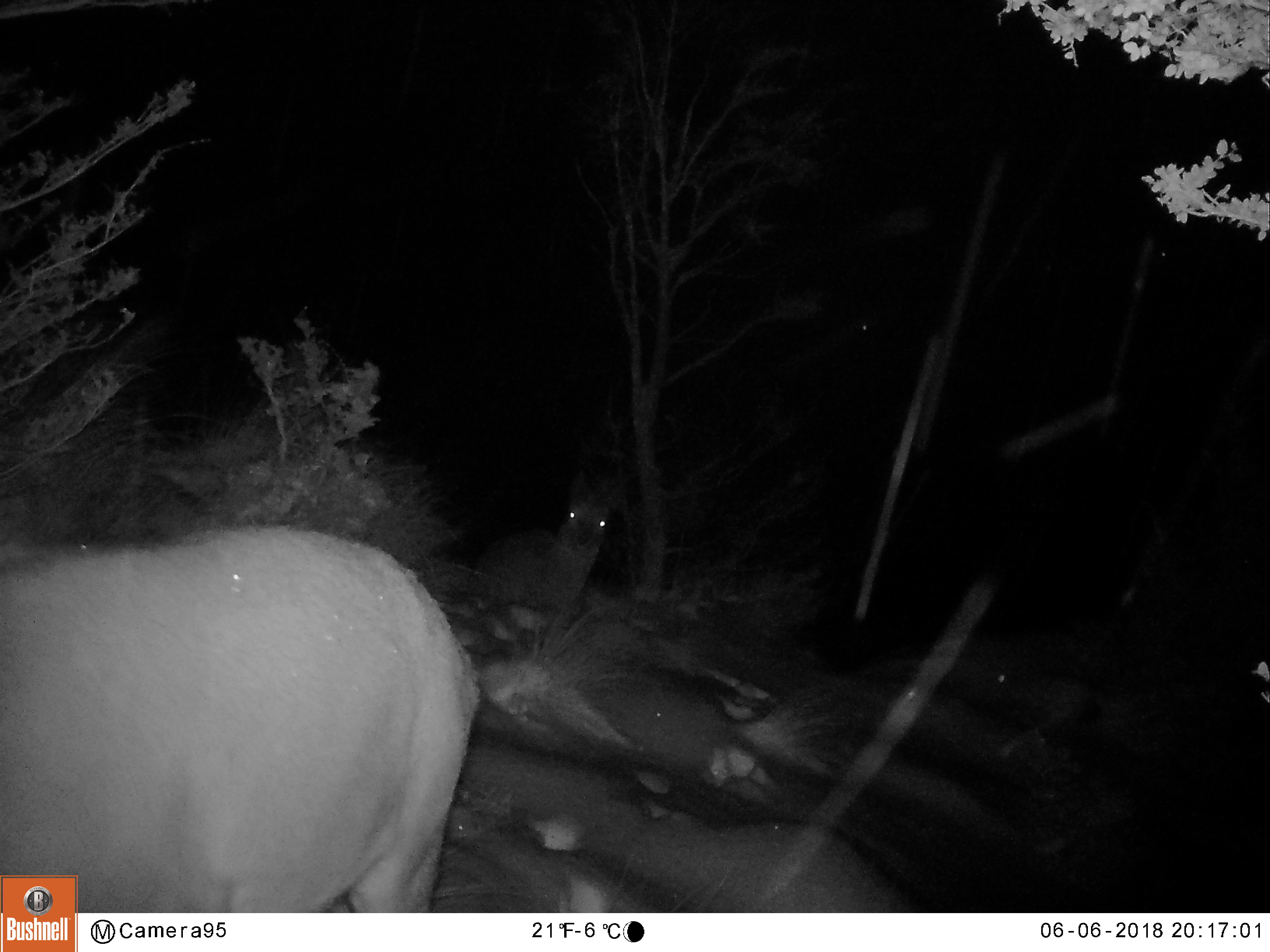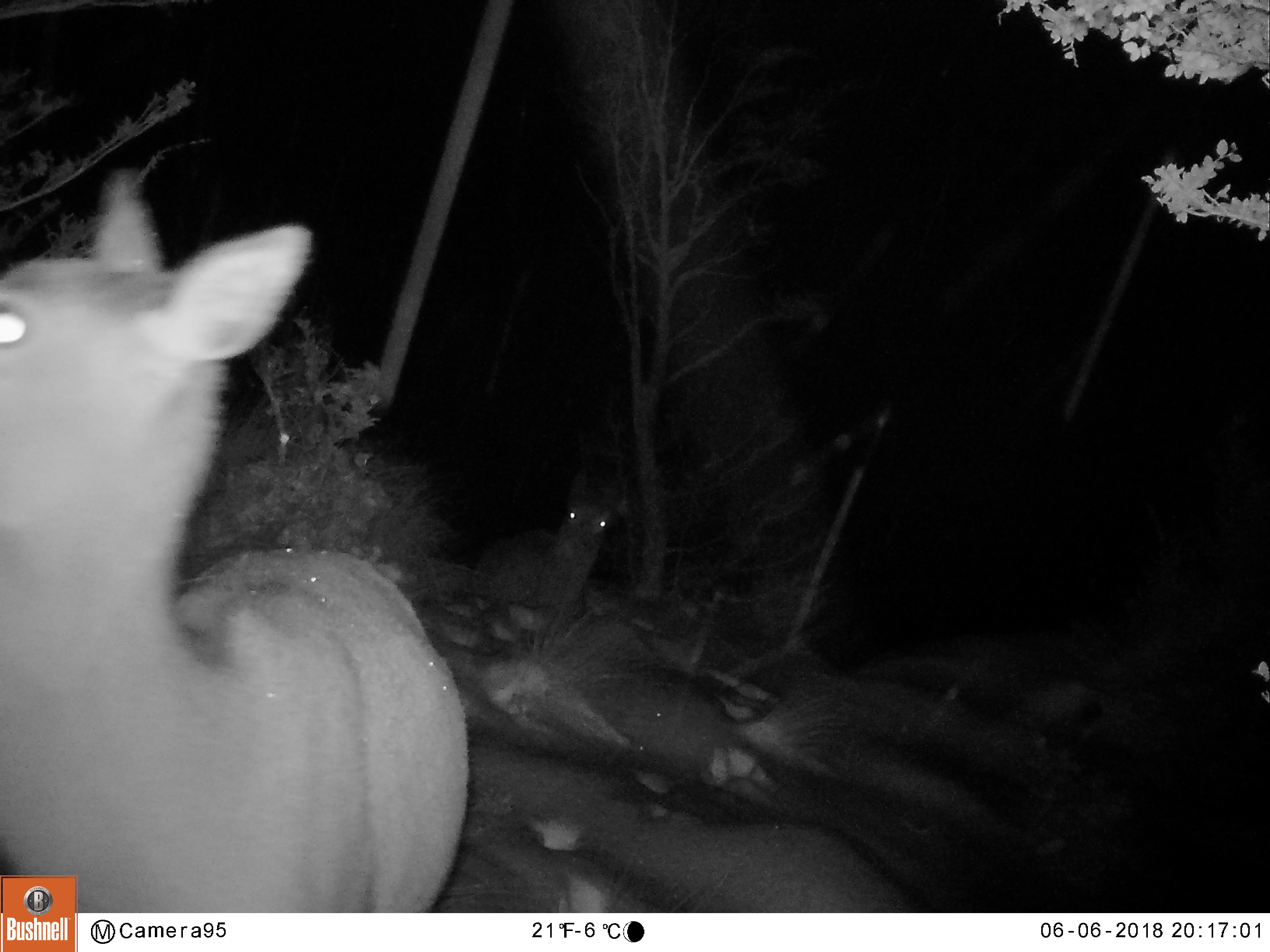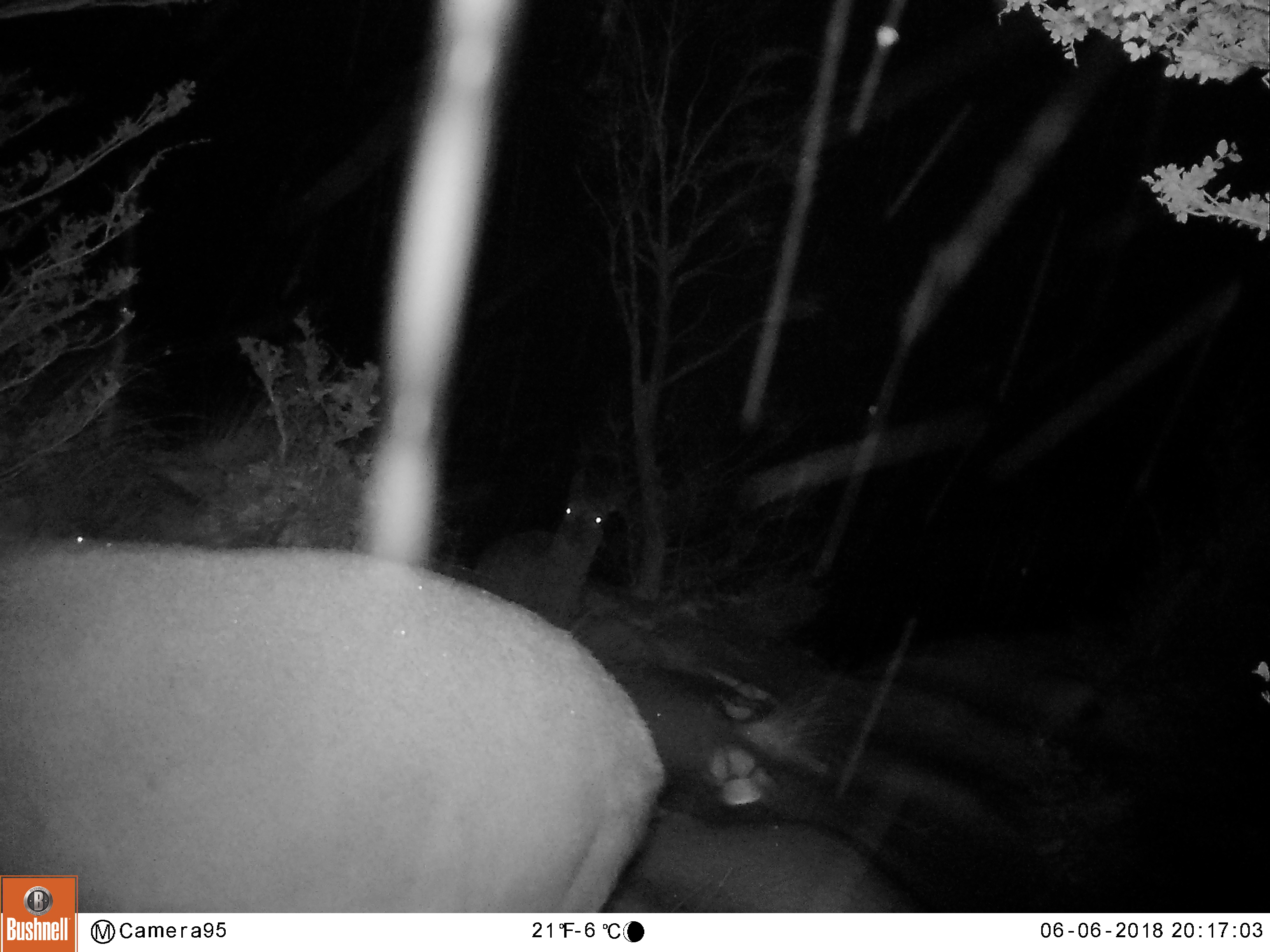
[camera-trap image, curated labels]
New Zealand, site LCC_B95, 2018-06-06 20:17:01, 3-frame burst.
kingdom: Animalia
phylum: Chordata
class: Mammalia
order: Artiodactyla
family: Cervidae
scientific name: Cervidae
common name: deer